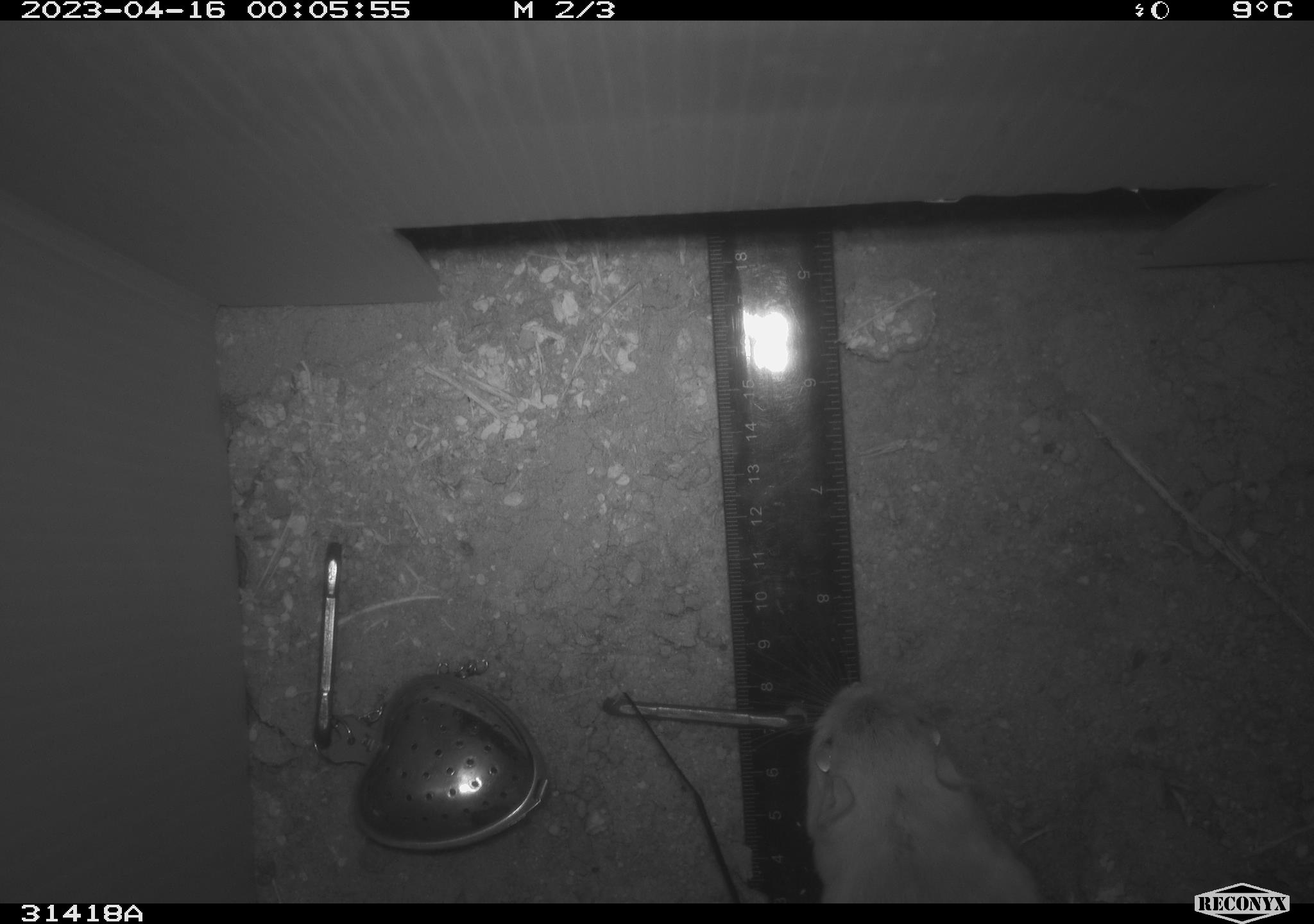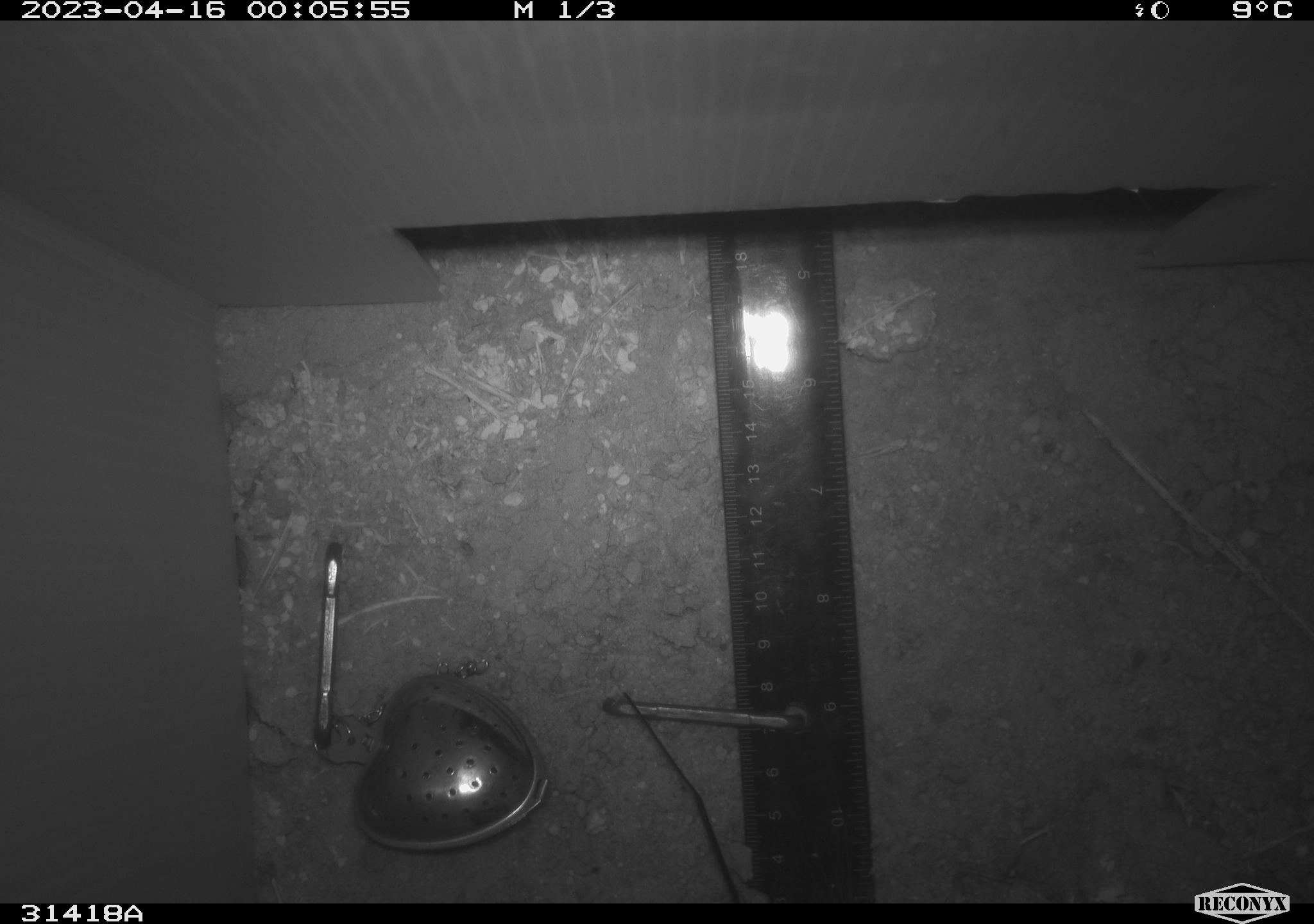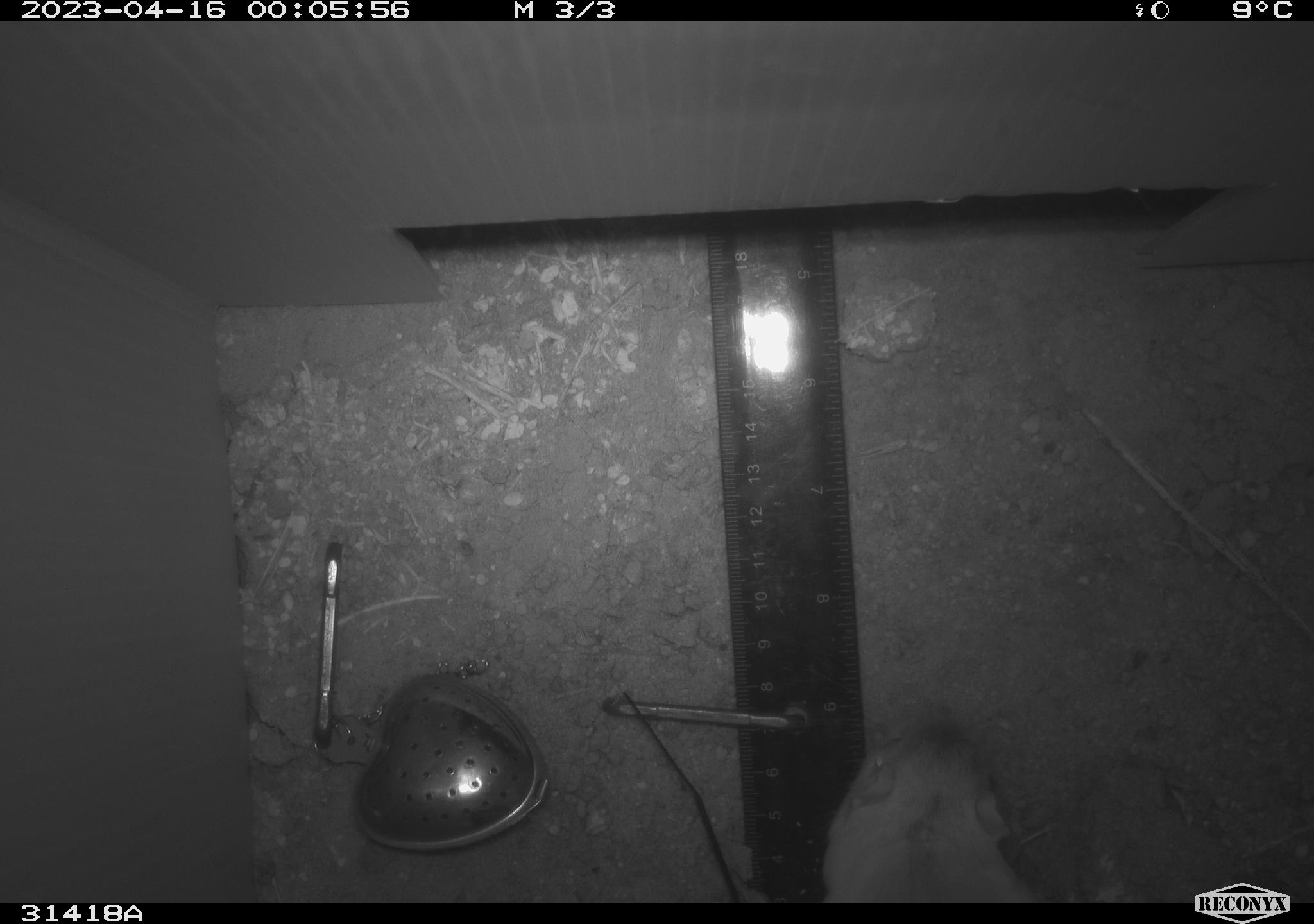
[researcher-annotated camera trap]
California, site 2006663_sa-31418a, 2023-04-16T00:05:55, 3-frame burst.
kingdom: Animalia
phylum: Chordata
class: Mammalia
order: Rodentia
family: Heteromyidae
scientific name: Heteromyidae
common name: kangaroo rats and pocket mice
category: heteromyidae family